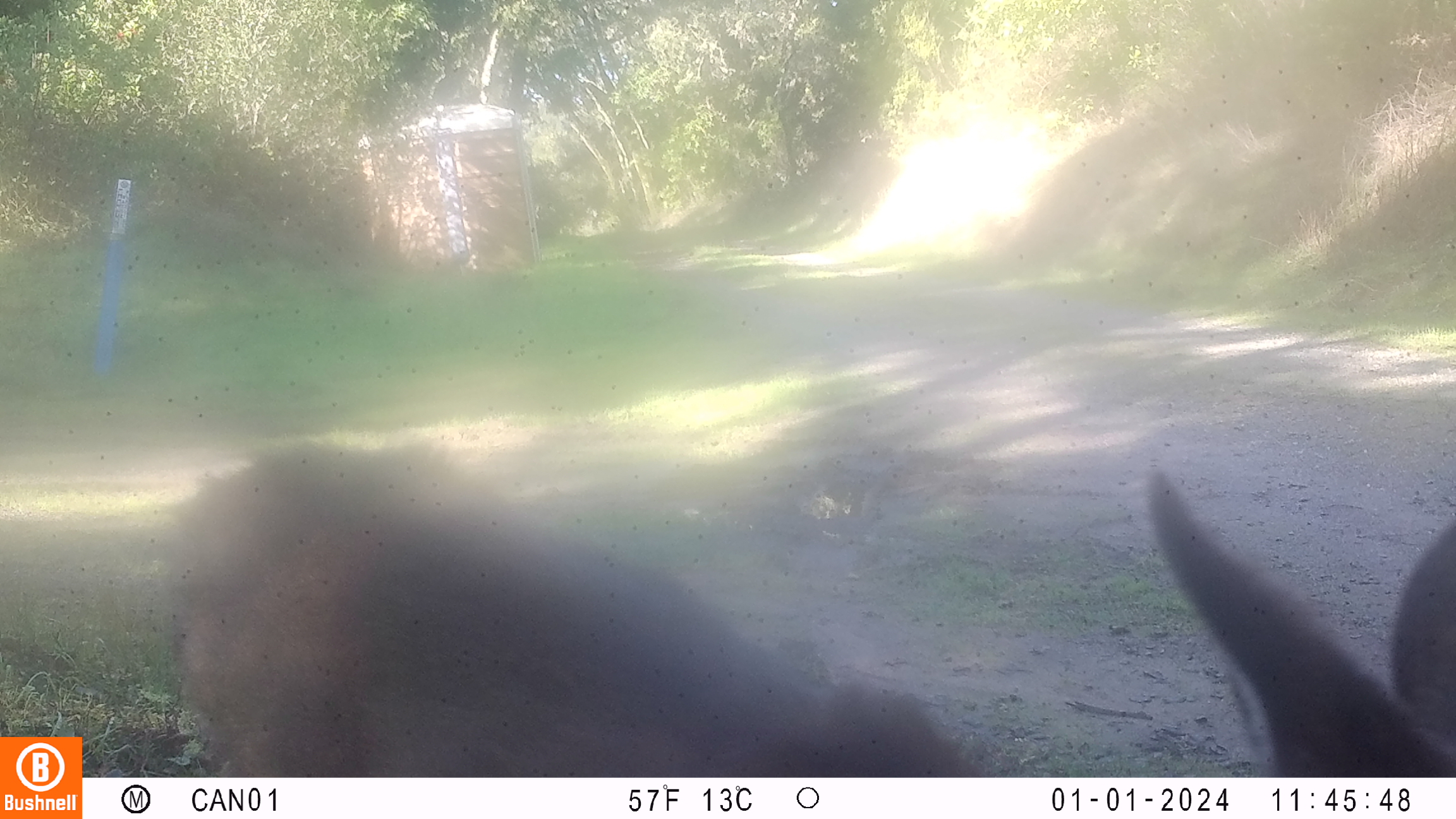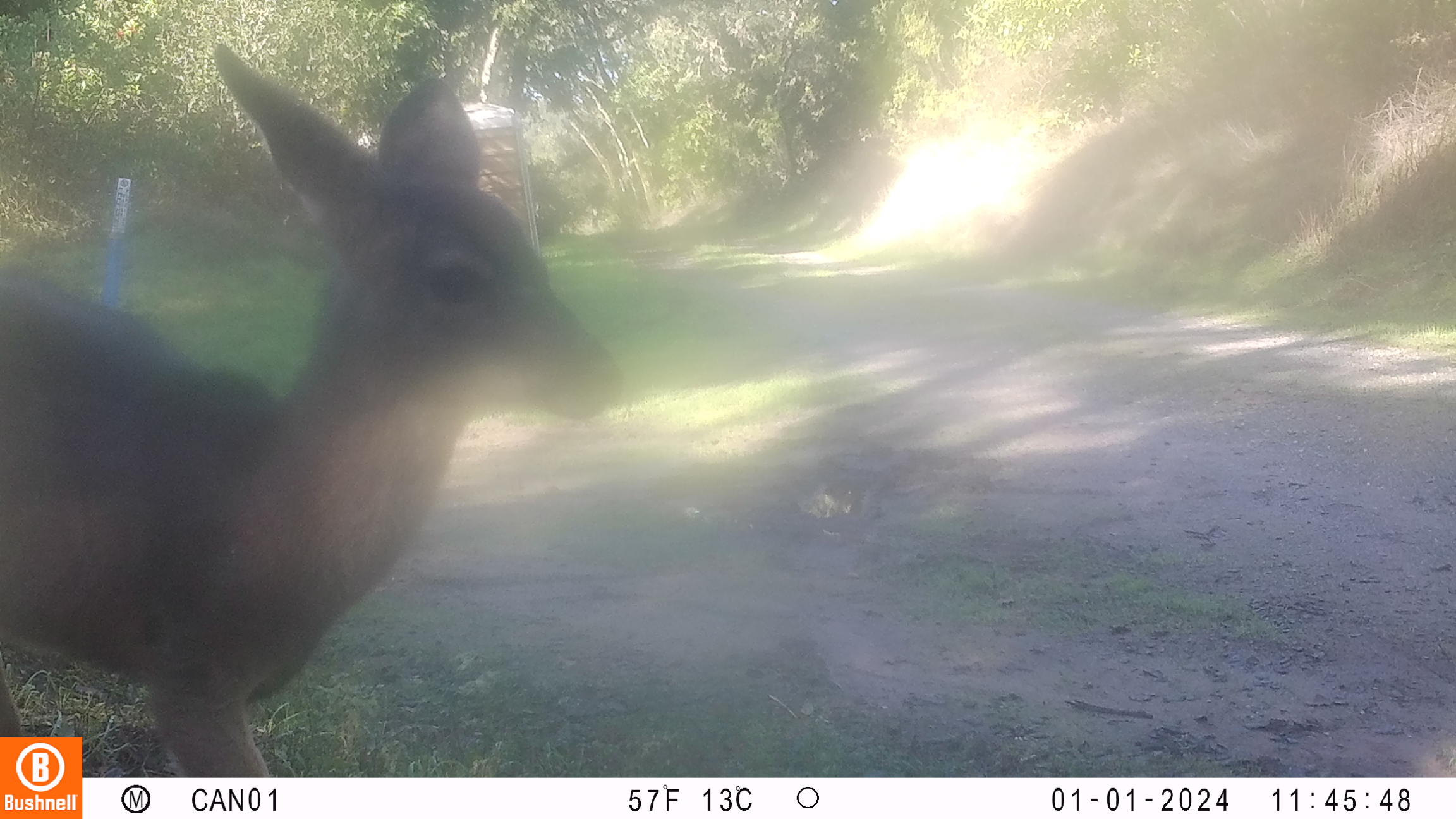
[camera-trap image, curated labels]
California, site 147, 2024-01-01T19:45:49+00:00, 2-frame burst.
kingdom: Animalia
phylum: Chordata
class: Mammalia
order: Artiodactyla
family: Cervidae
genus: Odocoileus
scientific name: Odocoileus hemionus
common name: mule deer